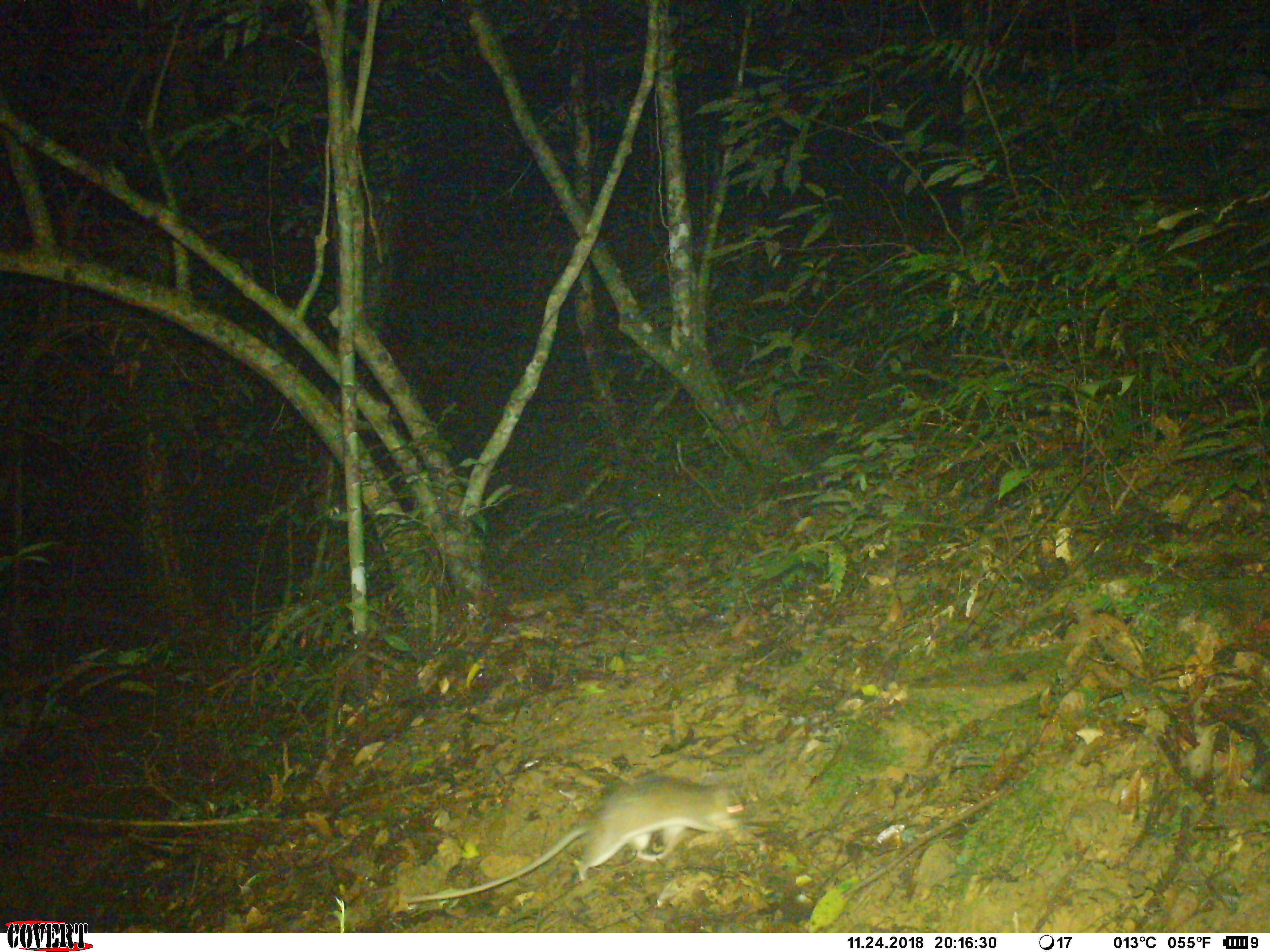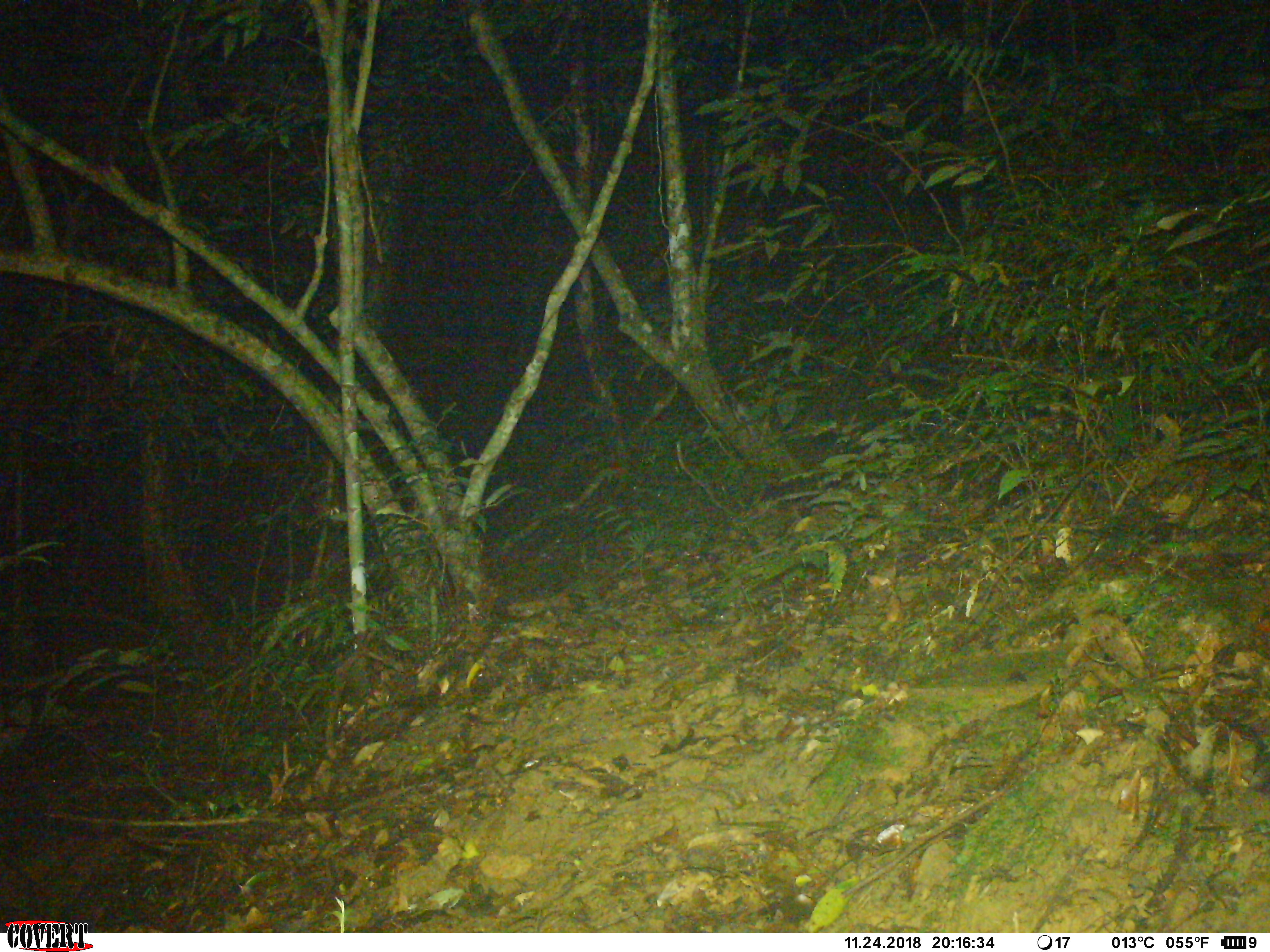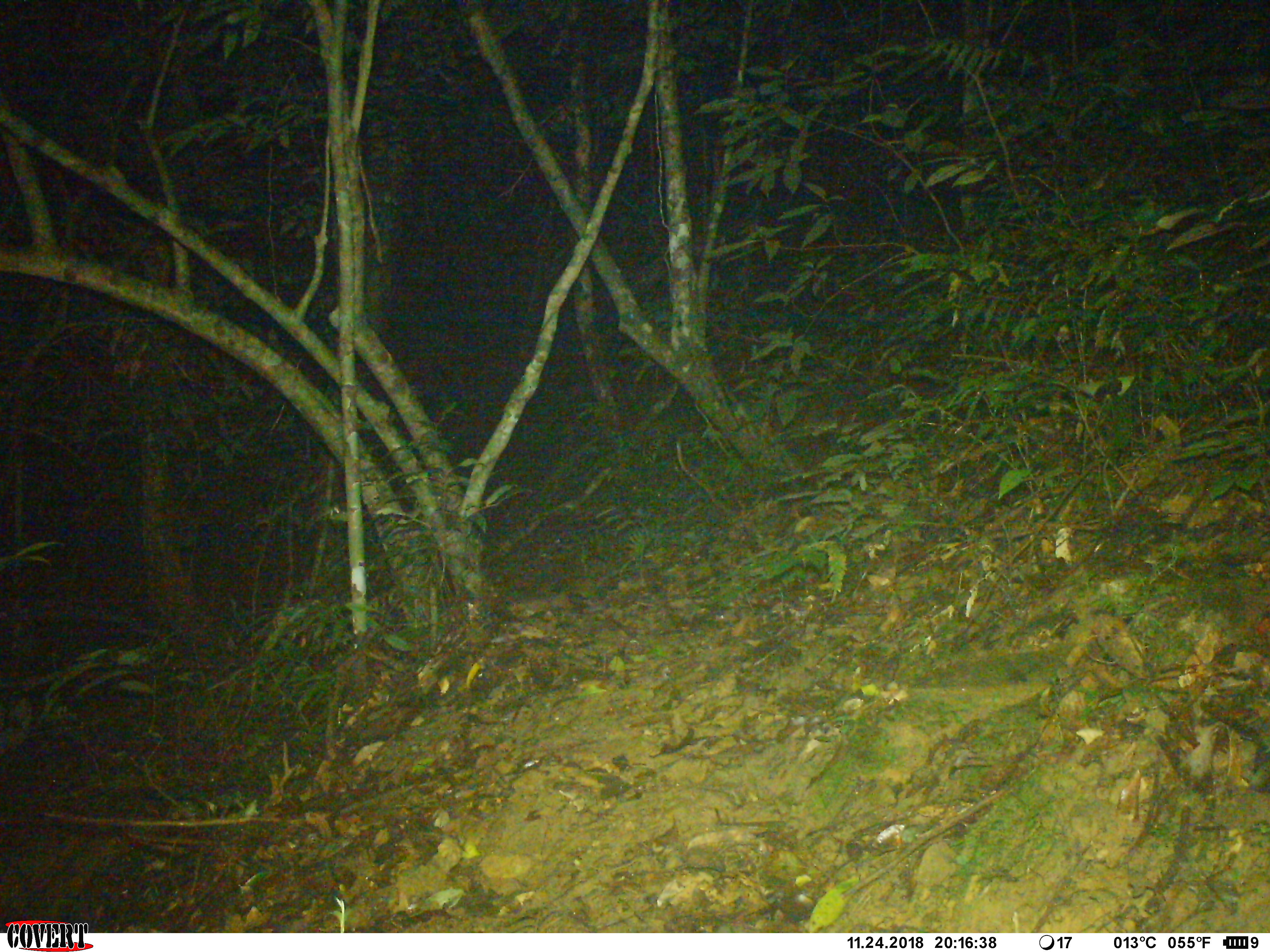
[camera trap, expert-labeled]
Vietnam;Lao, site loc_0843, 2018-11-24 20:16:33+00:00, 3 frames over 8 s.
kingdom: Animalia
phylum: Chordata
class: Mammalia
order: Rodentia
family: Muridae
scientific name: Muridae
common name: old-world mice and rats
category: unidentified murid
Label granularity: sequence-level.